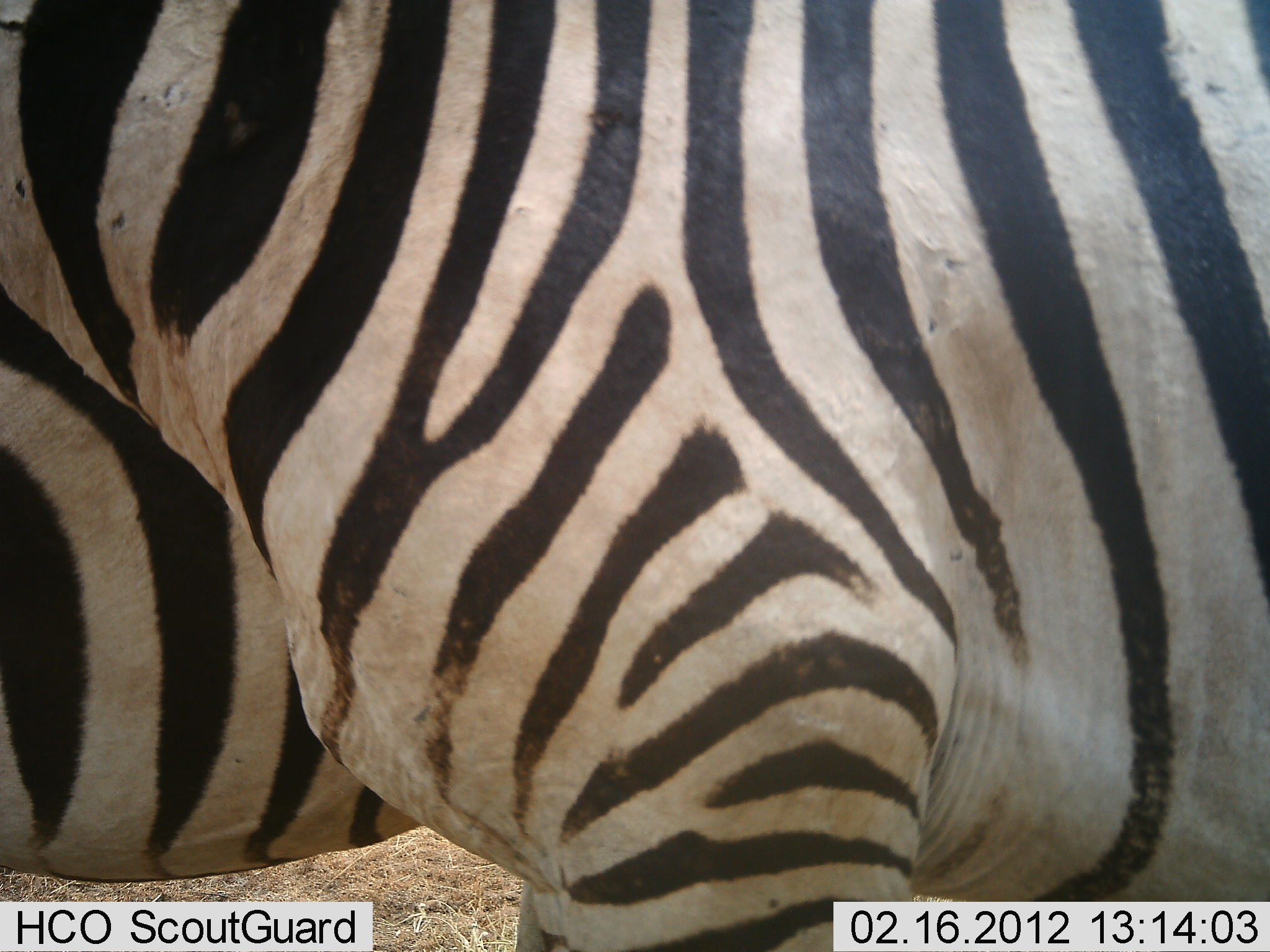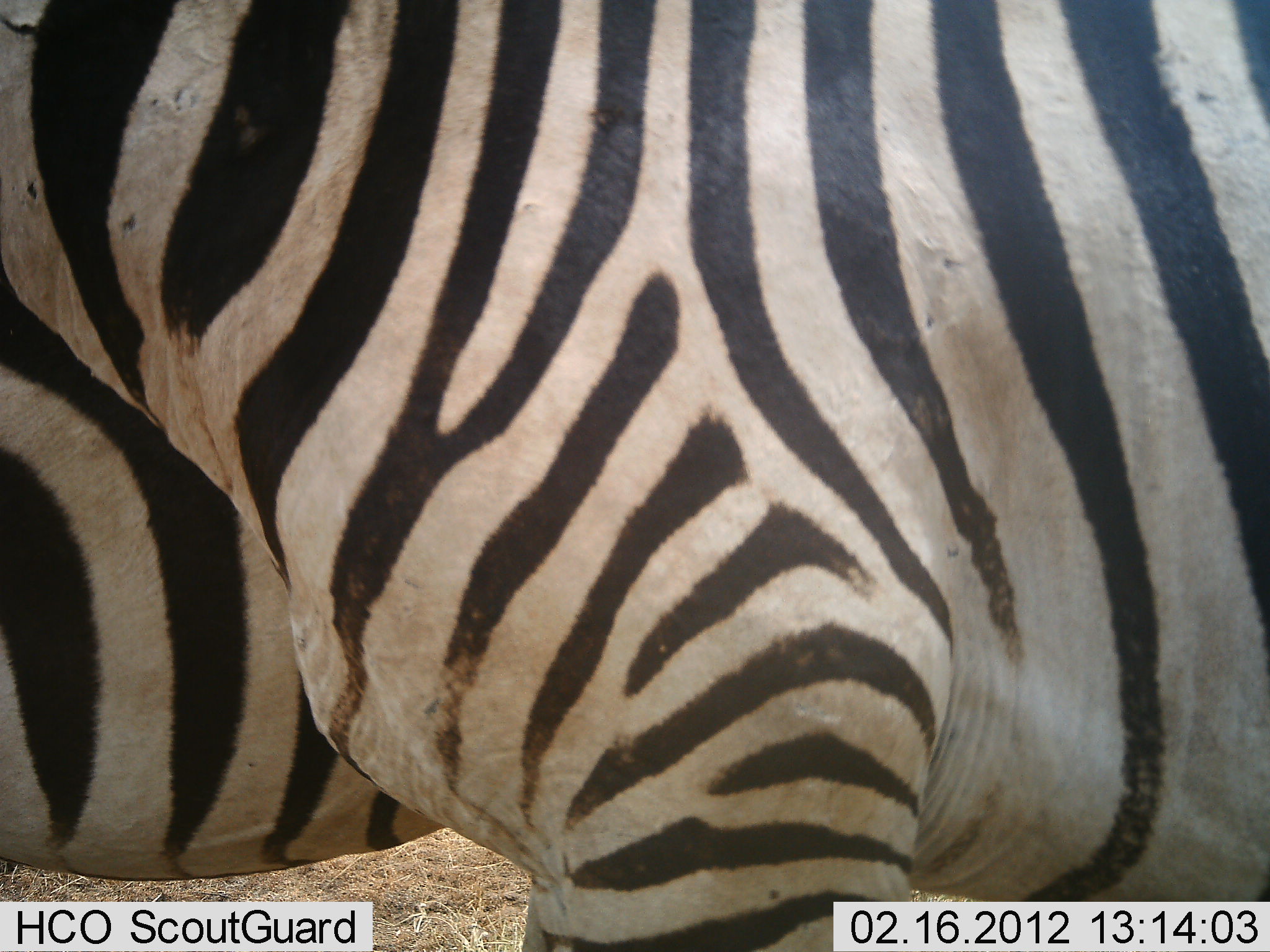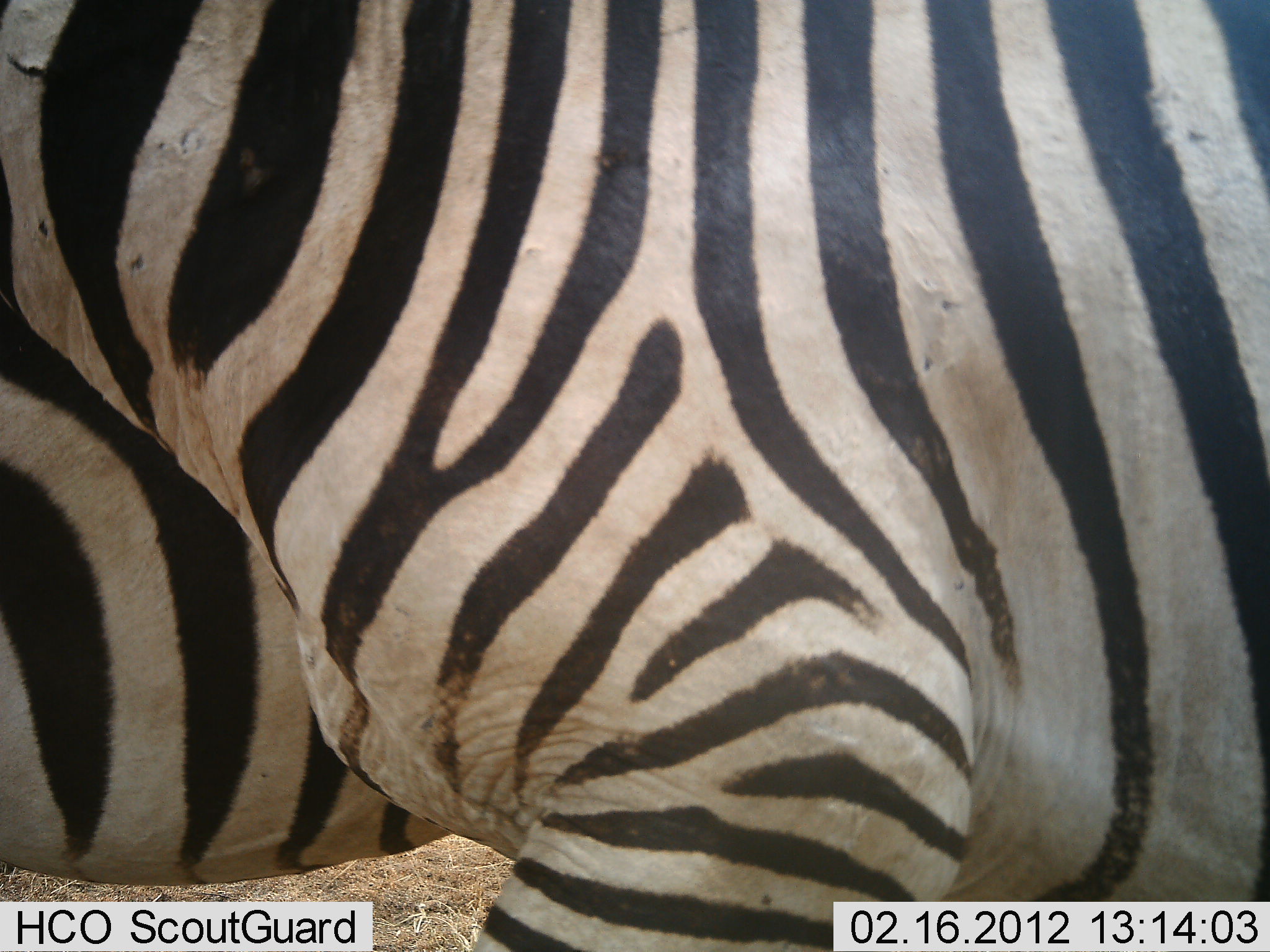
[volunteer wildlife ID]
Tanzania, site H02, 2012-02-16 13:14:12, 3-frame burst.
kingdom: Animalia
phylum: Chordata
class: Mammalia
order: Perissodactyla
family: Equidae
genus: Equus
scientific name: Equus quagga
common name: plains zebra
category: zebra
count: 1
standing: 92%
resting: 0%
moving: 8%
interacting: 8%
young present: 0%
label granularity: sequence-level